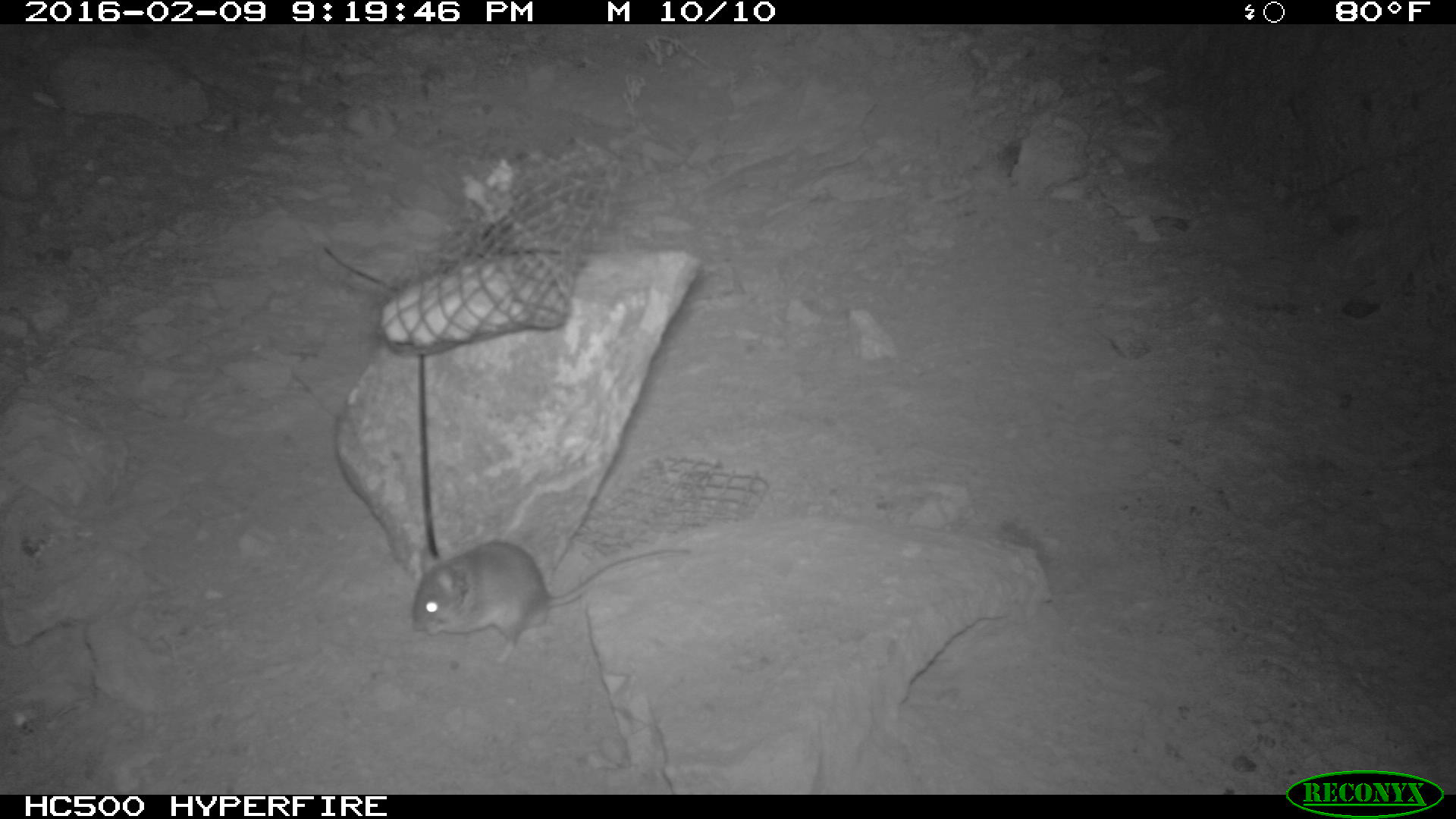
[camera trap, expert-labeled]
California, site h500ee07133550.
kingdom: Animalia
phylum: Chordata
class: Mammalia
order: Rodentia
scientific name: Rodentia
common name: rodent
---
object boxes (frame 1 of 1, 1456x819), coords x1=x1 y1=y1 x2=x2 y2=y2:
rodent: x1=410 y1=537 x2=689 y2=661